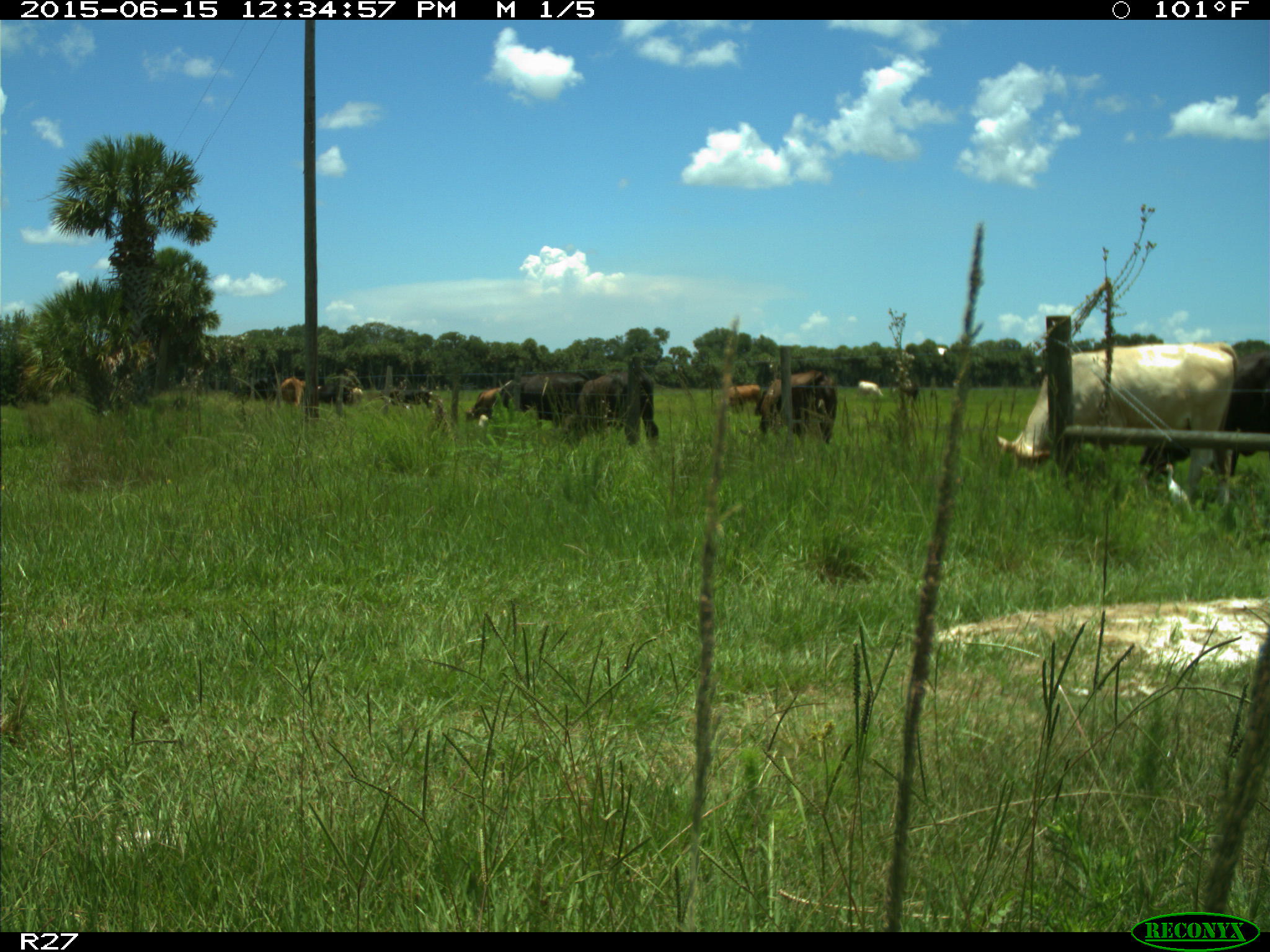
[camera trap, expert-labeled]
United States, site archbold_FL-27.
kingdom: Animalia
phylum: Chordata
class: Mammalia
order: Artiodactyla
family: Bovidae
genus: Bos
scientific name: Bos taurus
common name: domestic cow